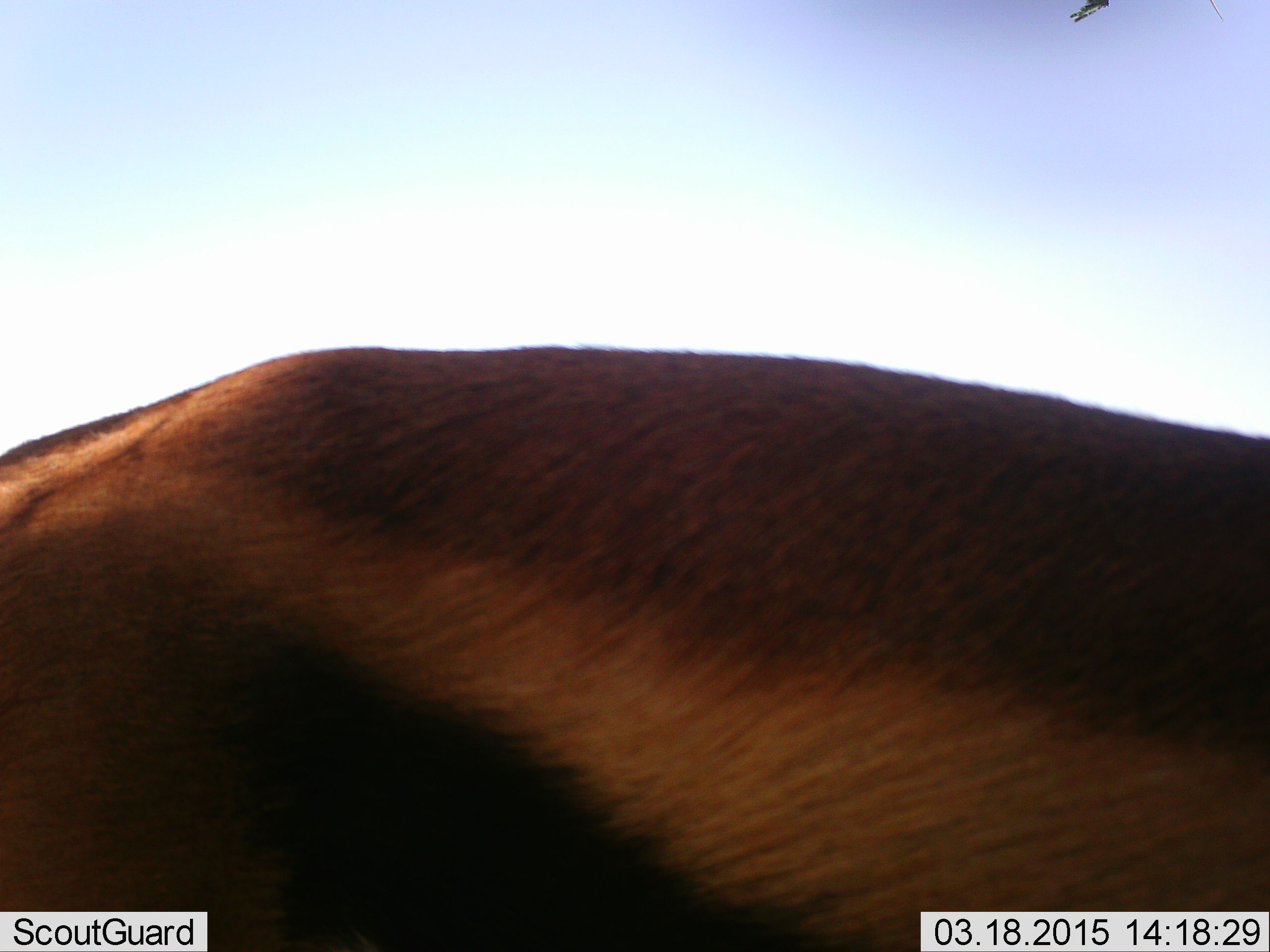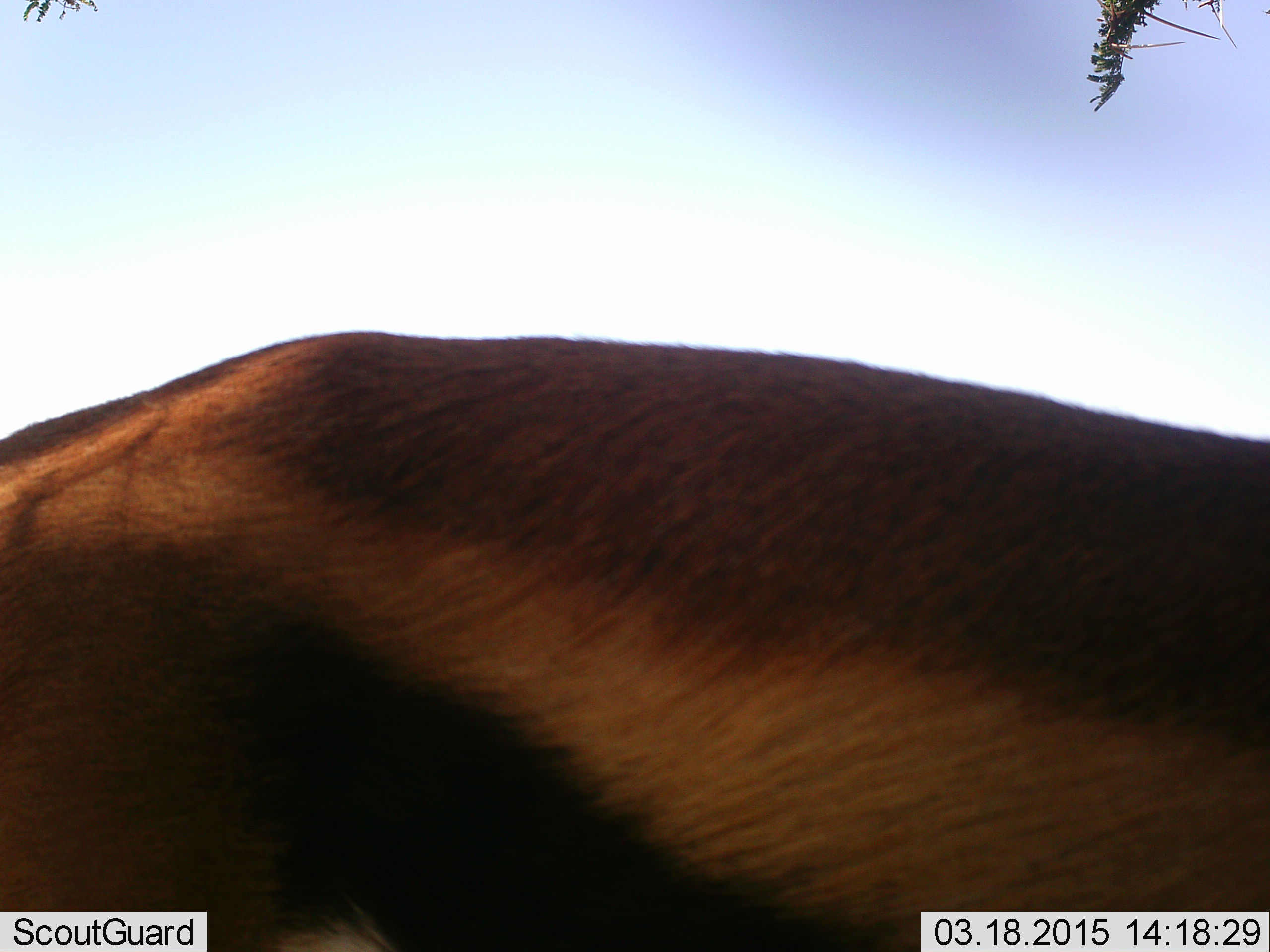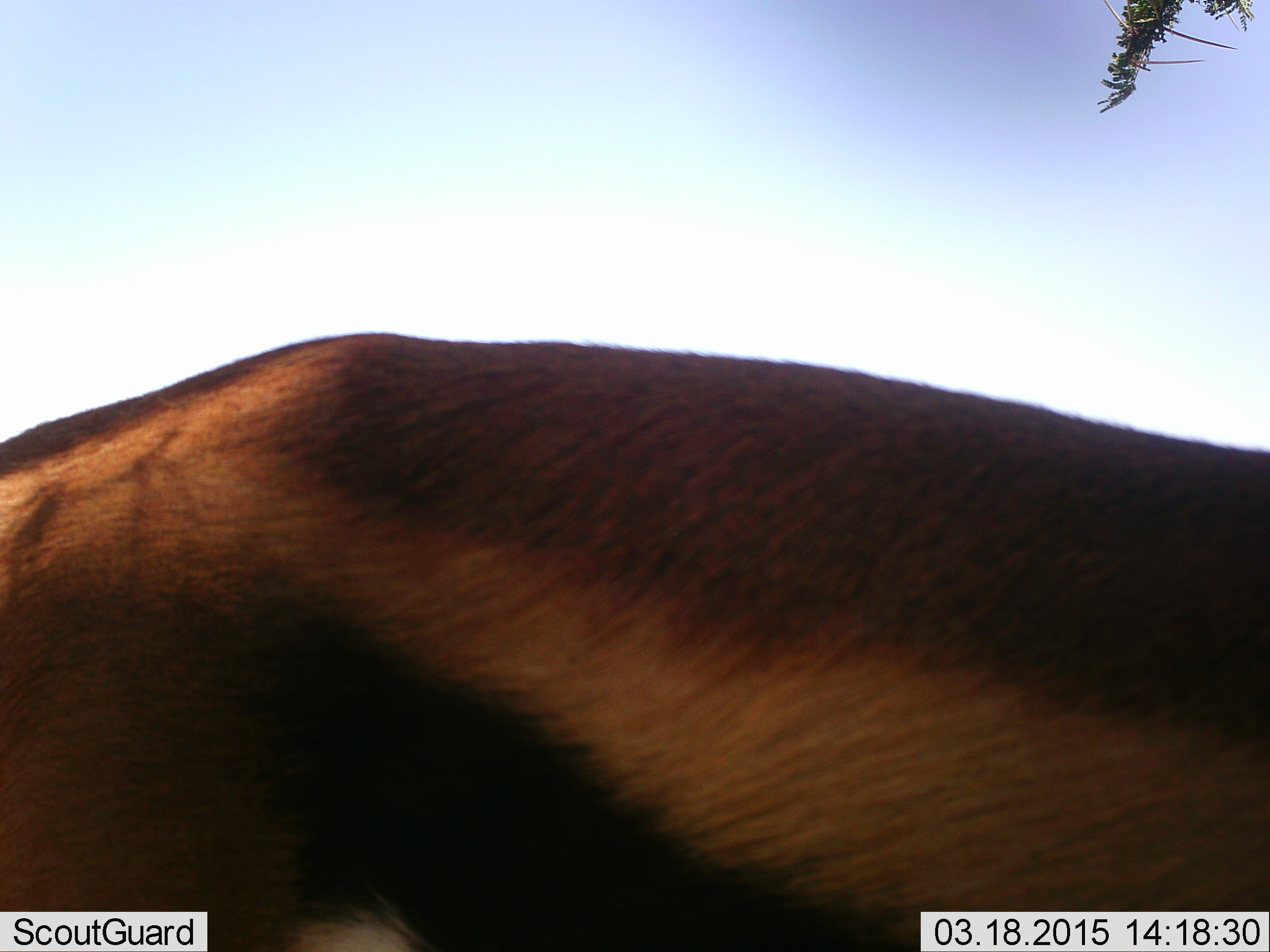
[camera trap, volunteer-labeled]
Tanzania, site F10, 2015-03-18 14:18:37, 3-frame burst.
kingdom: Animalia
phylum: Chordata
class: Mammalia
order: Artiodactyla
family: Bovidae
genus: Eudorcas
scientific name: Eudorcas thomsonii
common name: thomson's gazelle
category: gazellethomsons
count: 1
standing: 100%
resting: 0%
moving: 0%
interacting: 0%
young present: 0%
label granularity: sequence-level